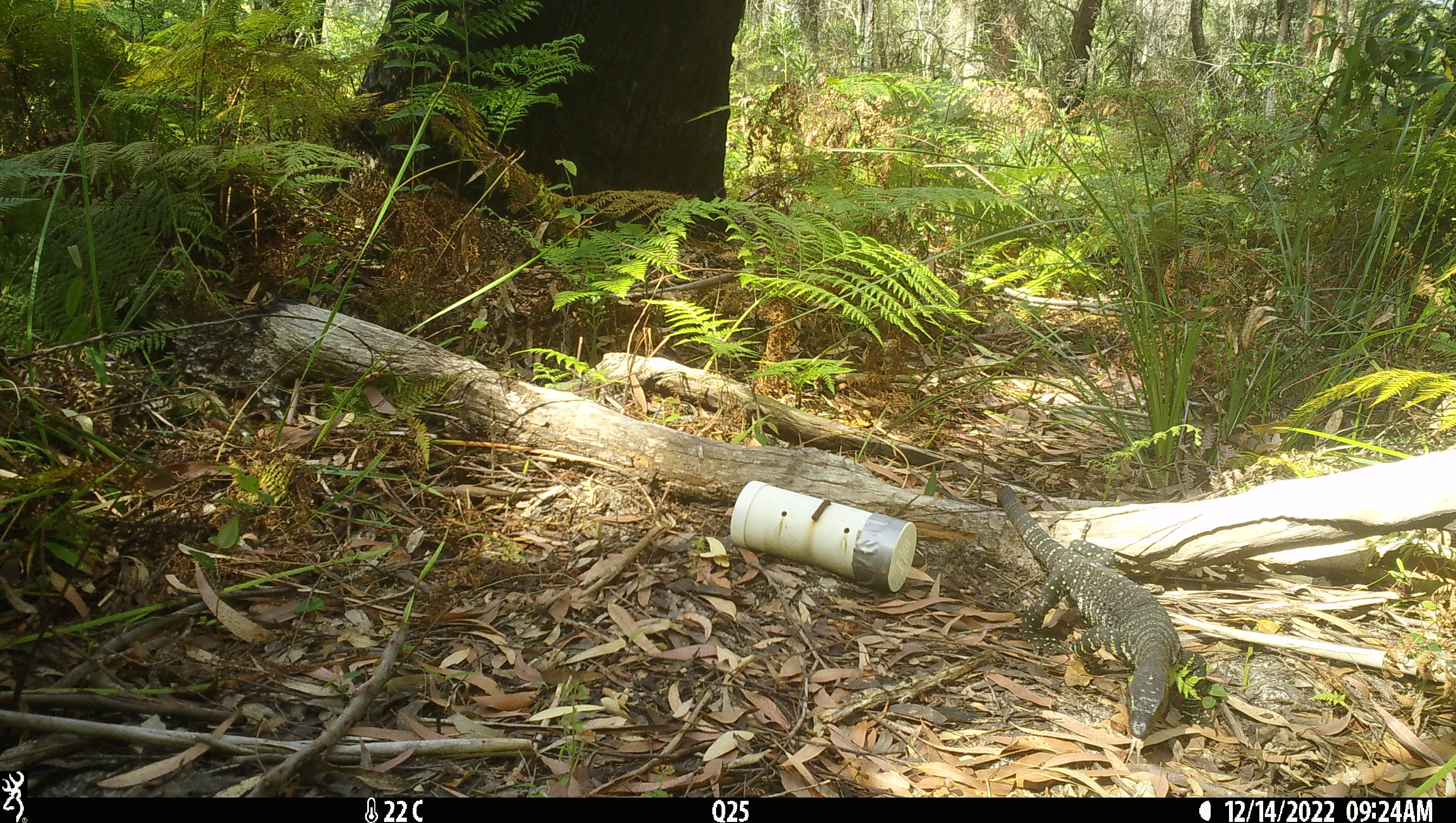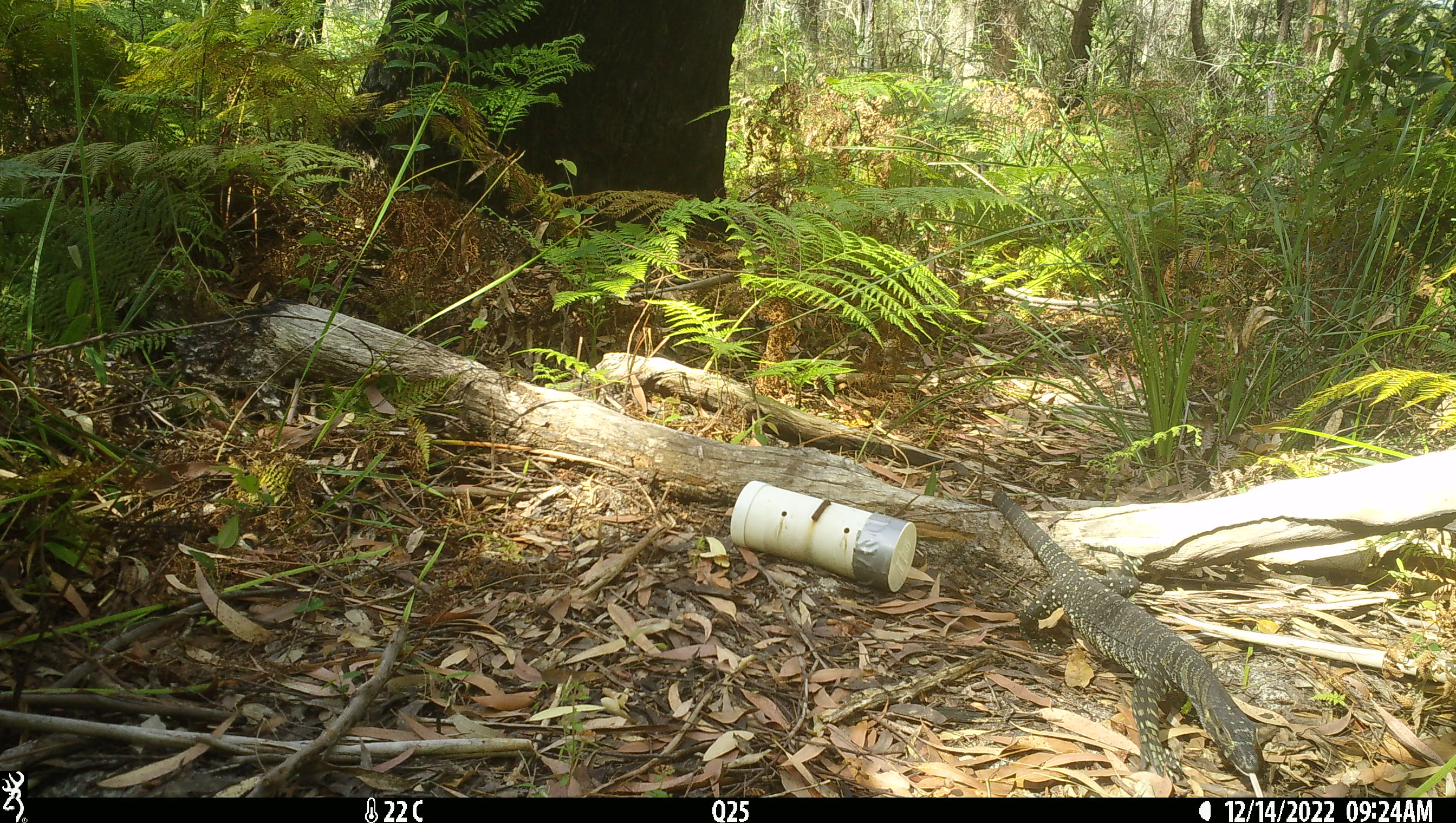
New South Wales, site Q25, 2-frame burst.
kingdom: Animalia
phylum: Chordata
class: Reptilia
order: Squamata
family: Varanidae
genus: Varanus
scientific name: Varanus varius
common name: lace monitor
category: goanna